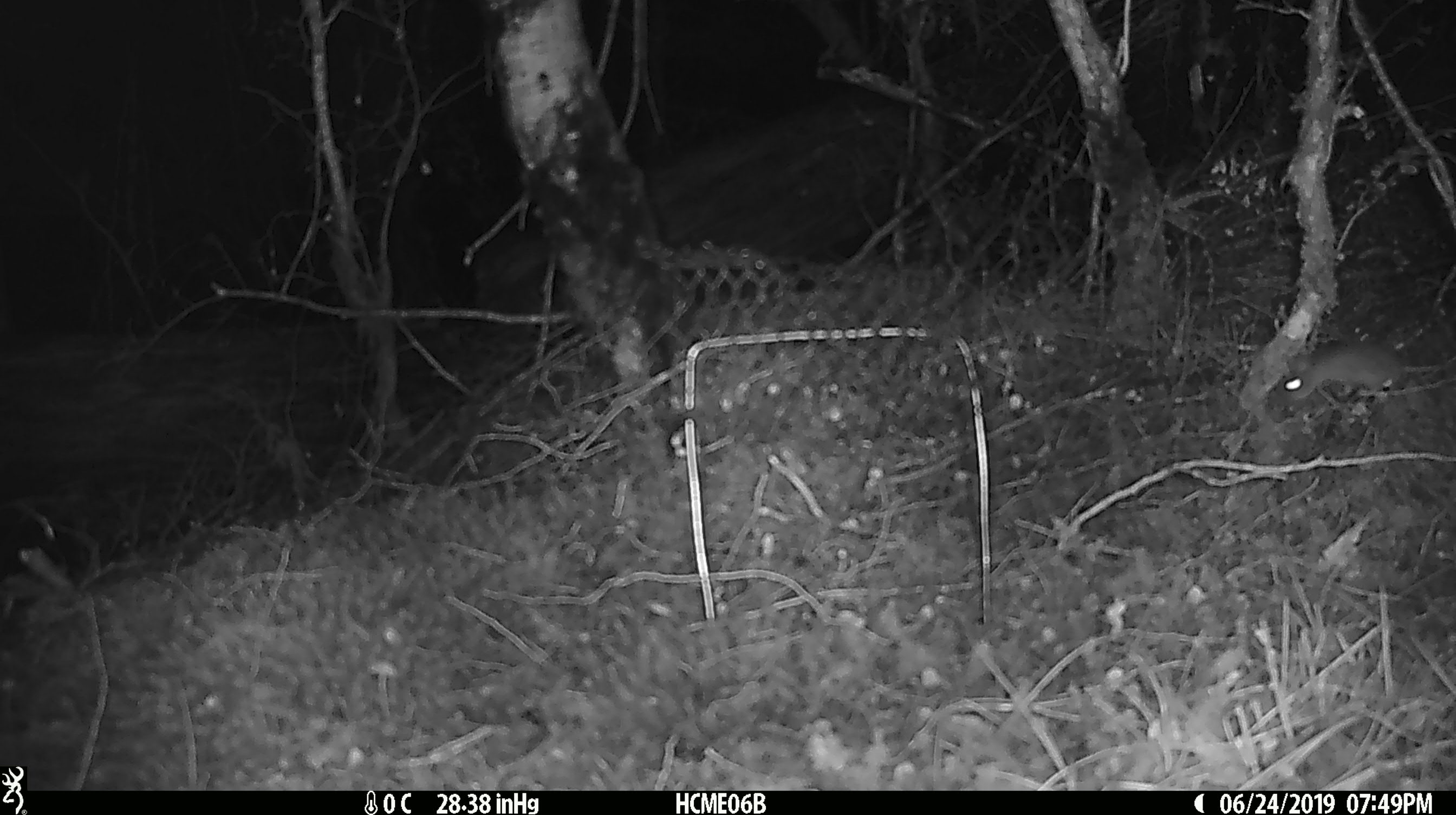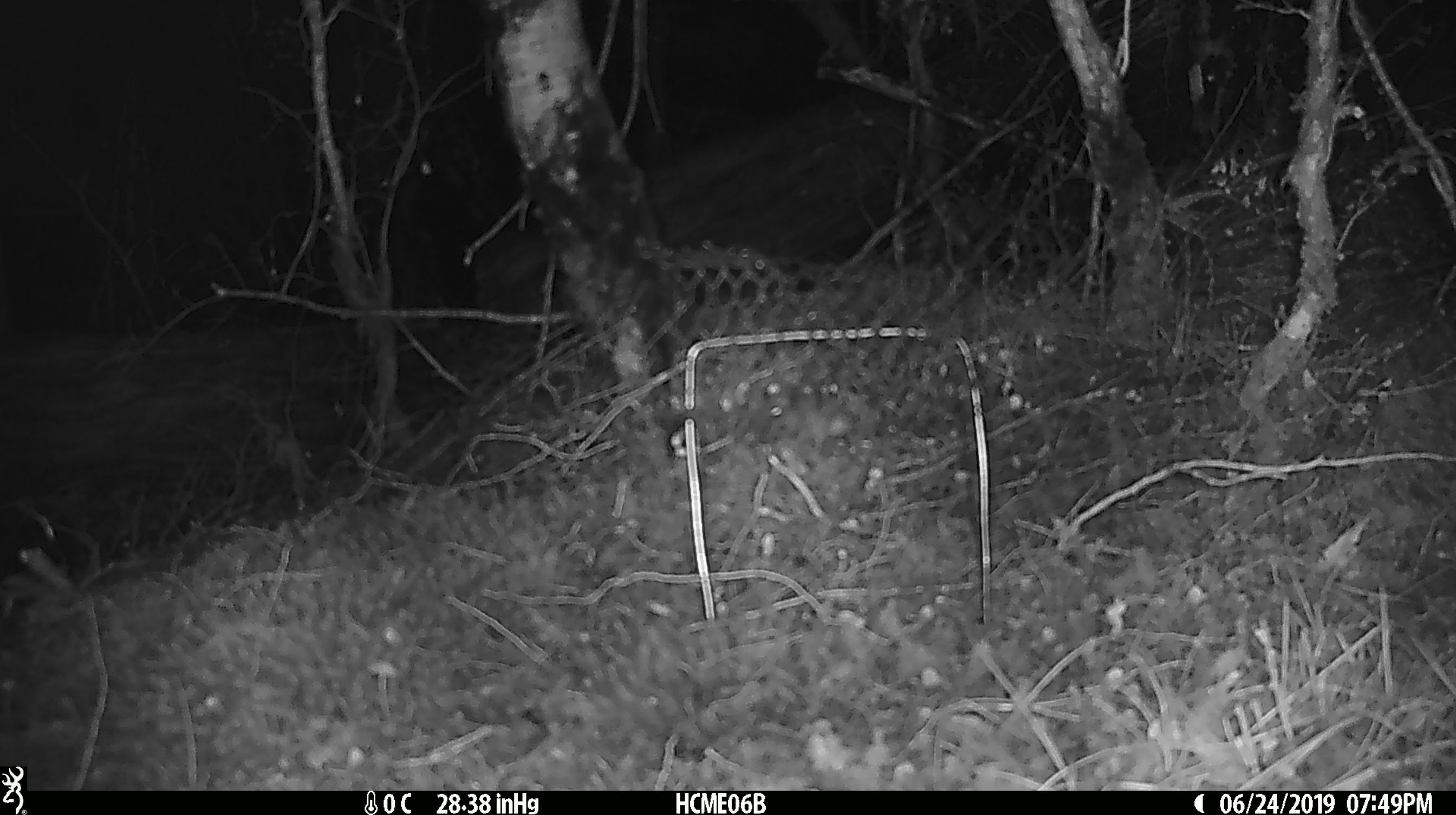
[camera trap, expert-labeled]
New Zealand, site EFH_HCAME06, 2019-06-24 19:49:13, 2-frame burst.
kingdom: Animalia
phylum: Chordata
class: Mammalia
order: Rodentia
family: Muridae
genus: Mus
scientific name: Mus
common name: mouse